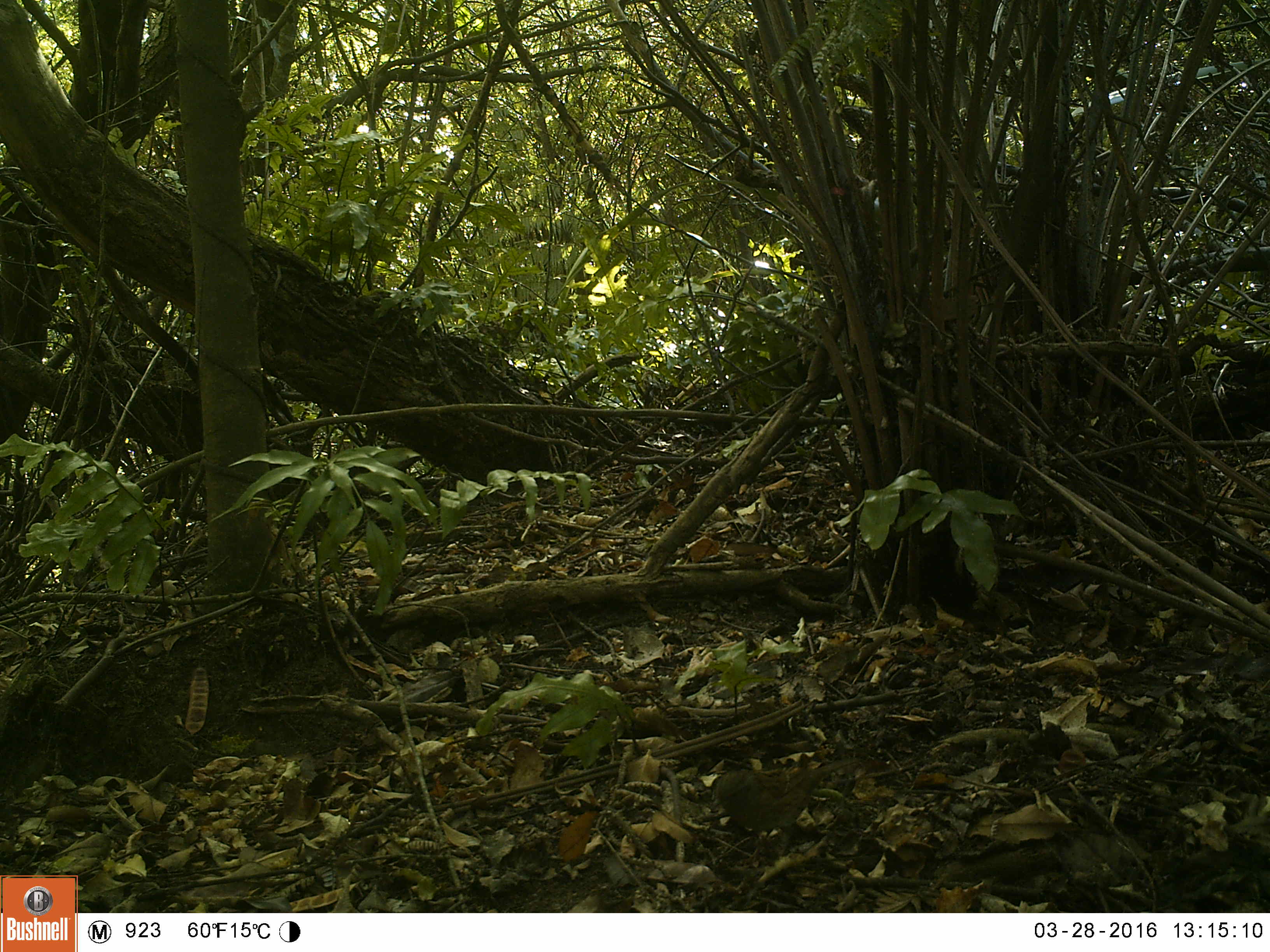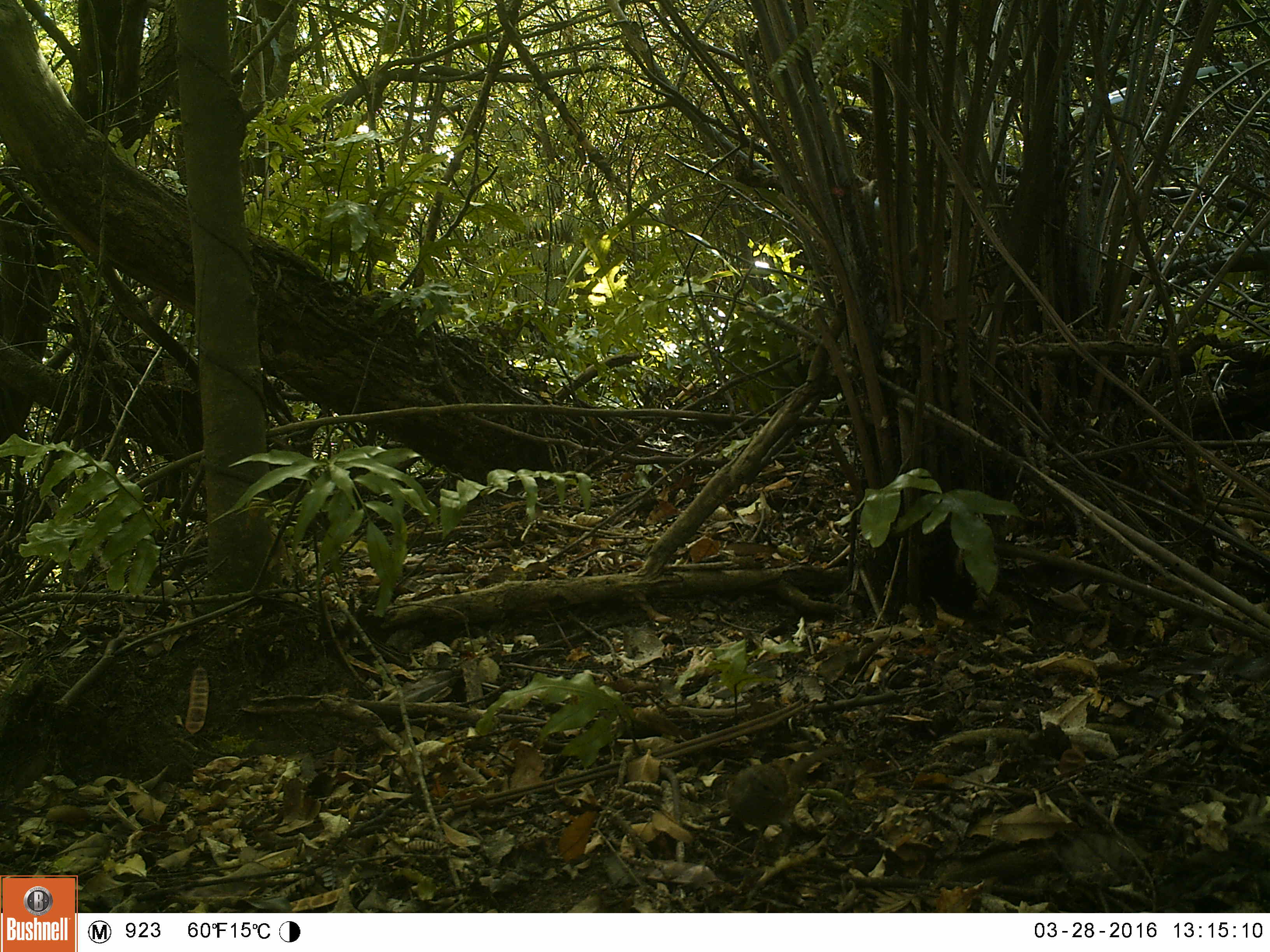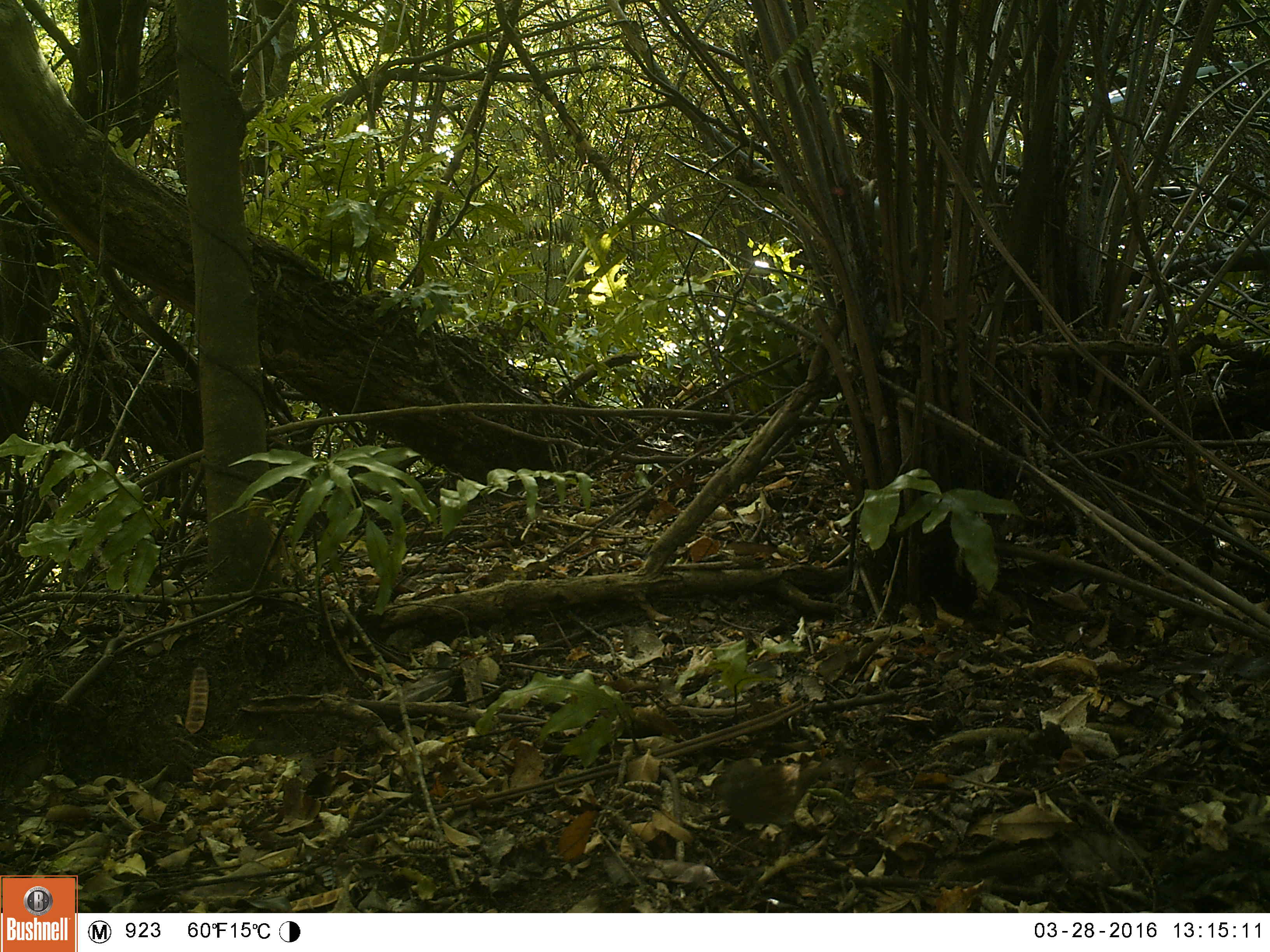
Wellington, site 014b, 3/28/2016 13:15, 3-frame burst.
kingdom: Animalia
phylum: Chordata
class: Aves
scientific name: Aves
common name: bird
Bird (Aves).